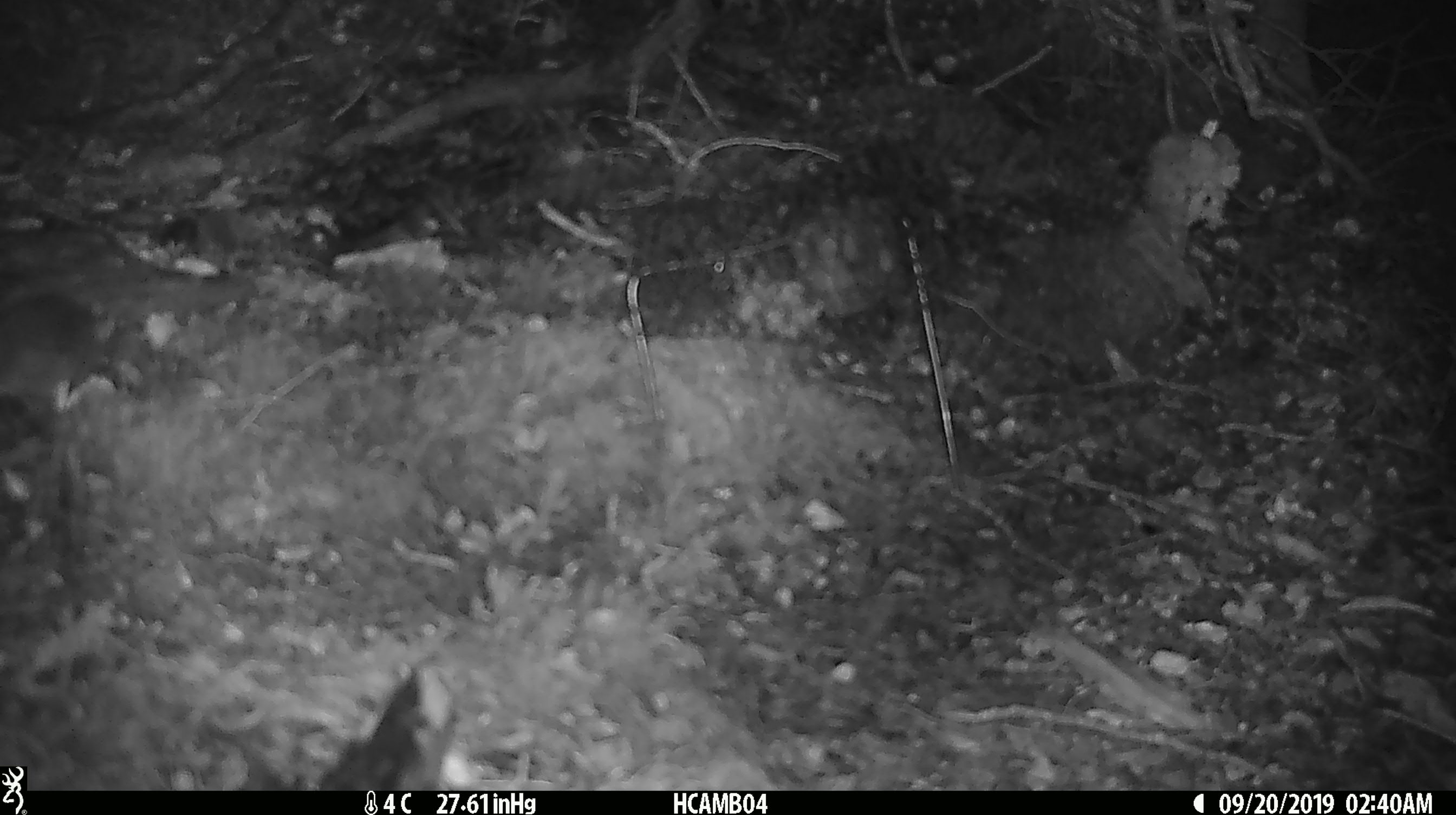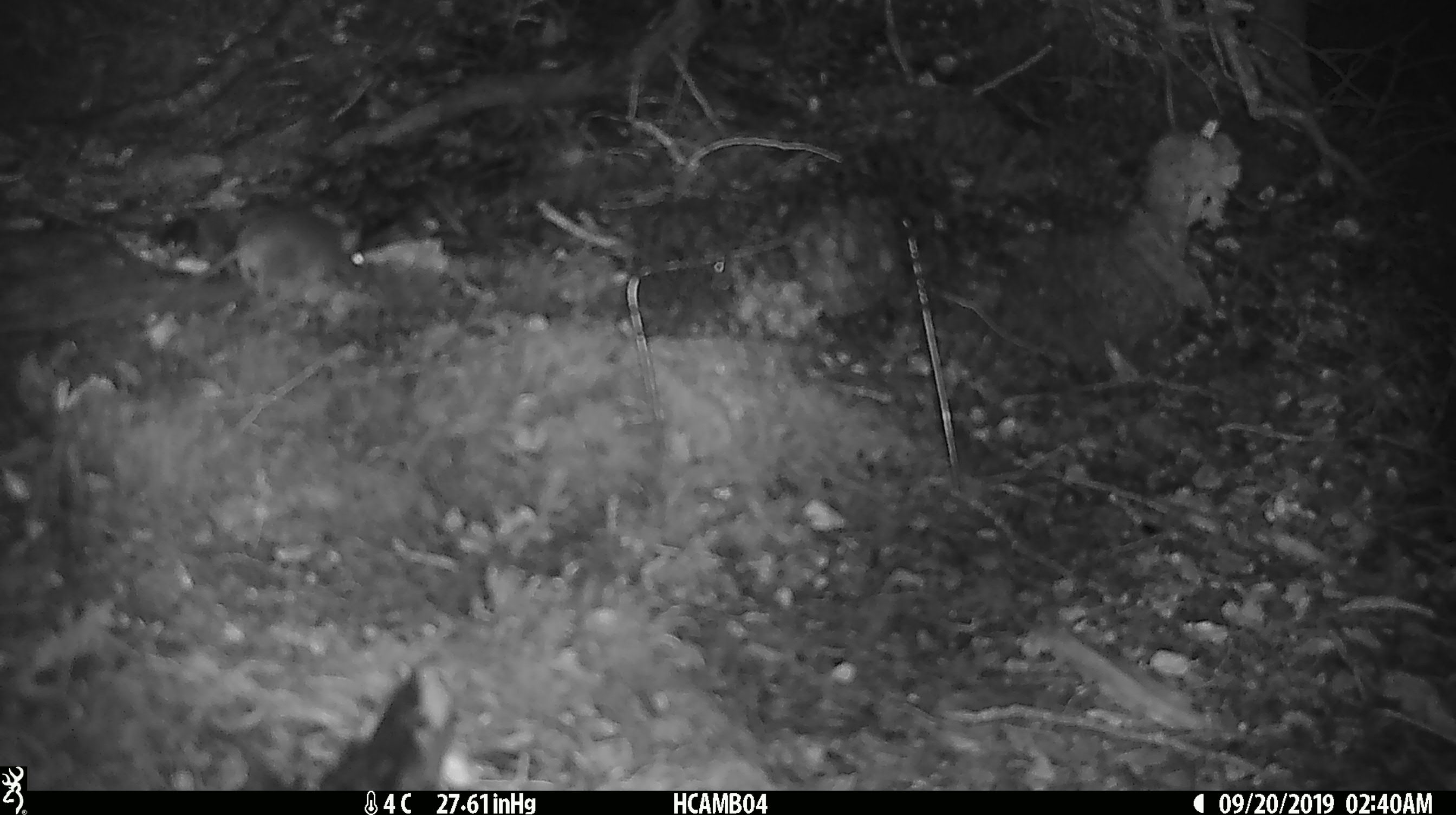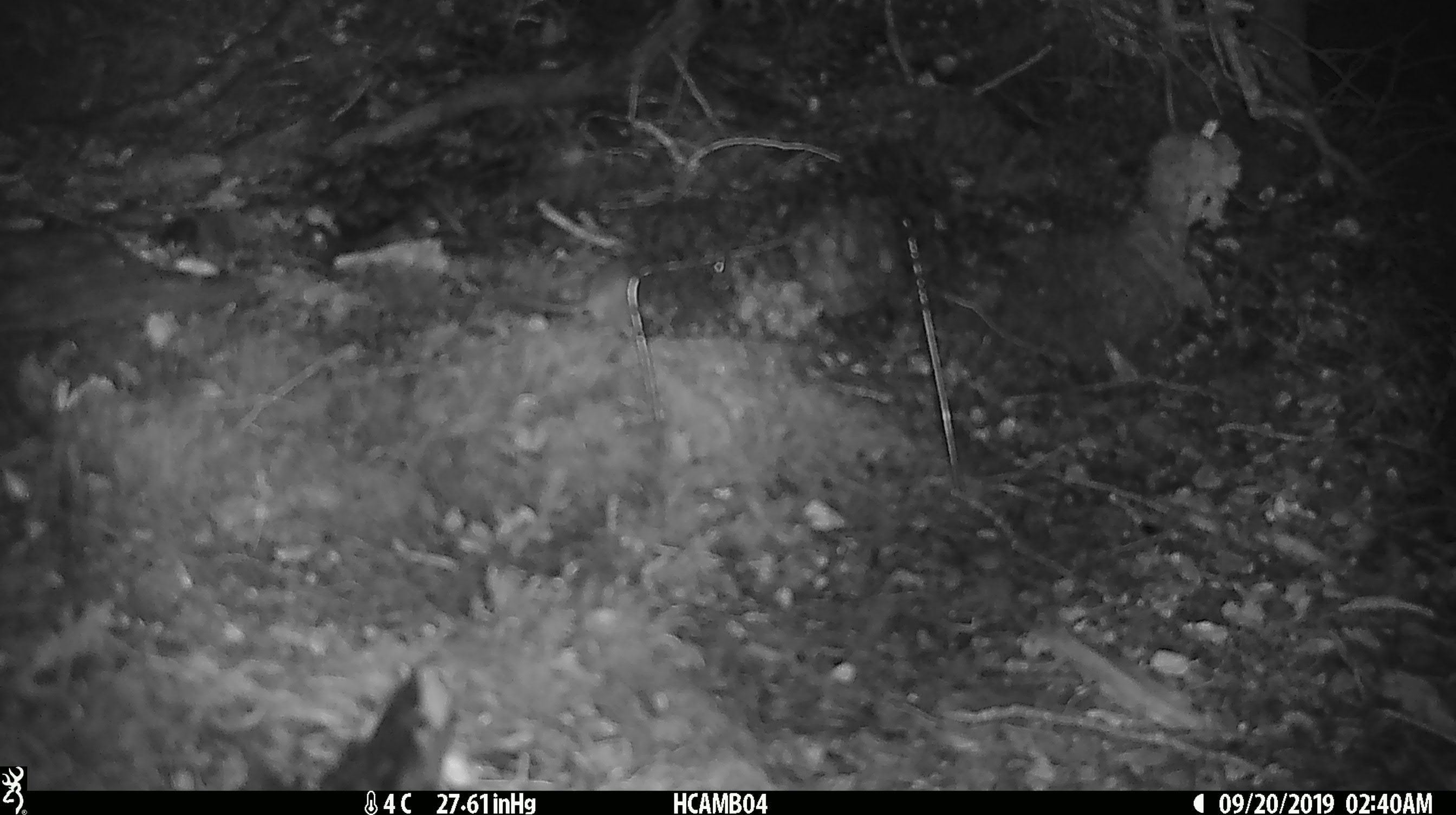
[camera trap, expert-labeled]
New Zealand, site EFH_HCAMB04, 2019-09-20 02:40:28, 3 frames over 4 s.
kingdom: Animalia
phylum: Chordata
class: Mammalia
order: Rodentia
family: Muridae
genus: Mus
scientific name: Mus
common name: mouse